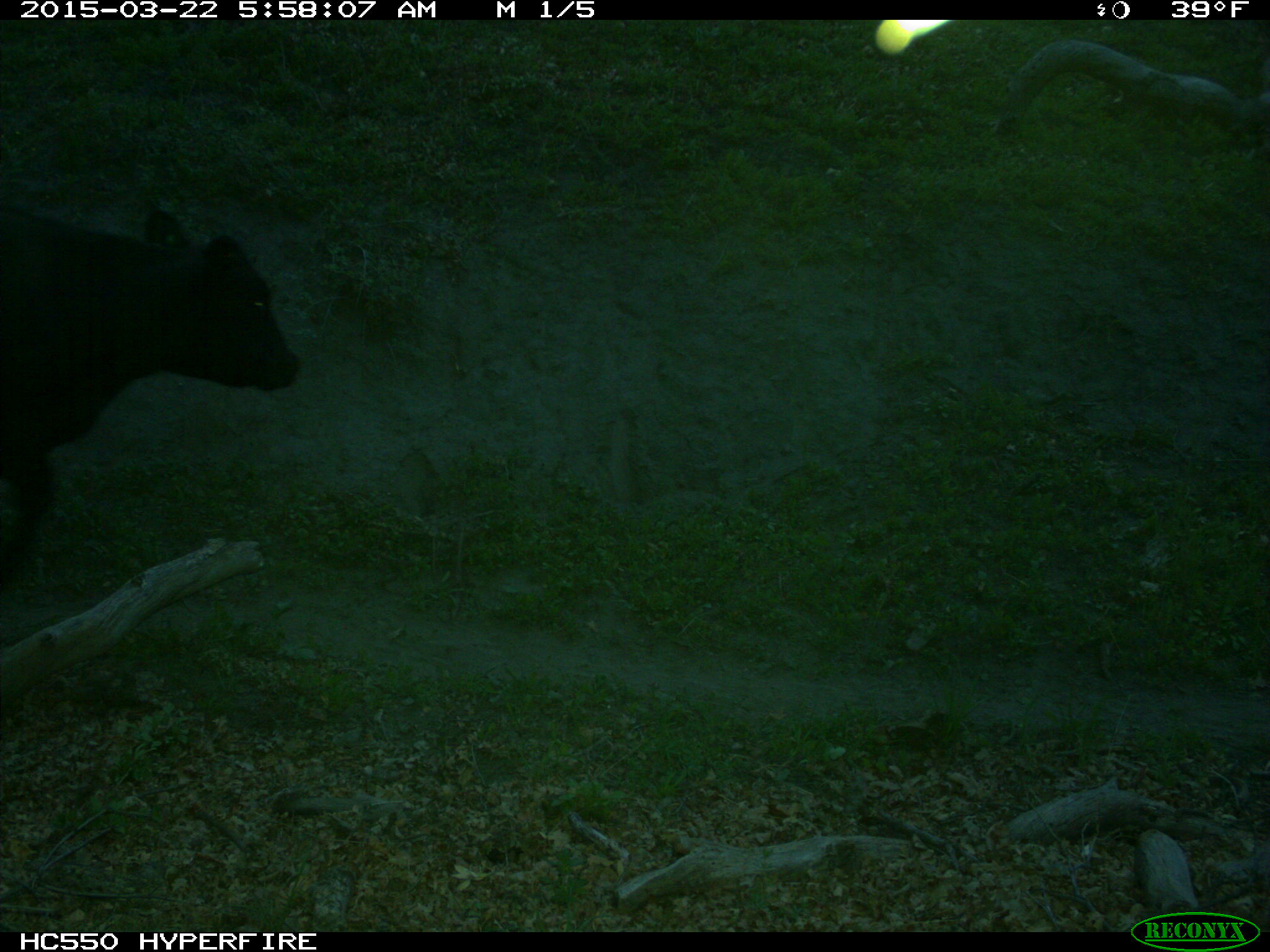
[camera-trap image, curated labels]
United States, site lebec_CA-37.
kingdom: Animalia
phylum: Chordata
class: Mammalia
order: Artiodactyla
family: Bovidae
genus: Bos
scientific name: Bos taurus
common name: domestic cow